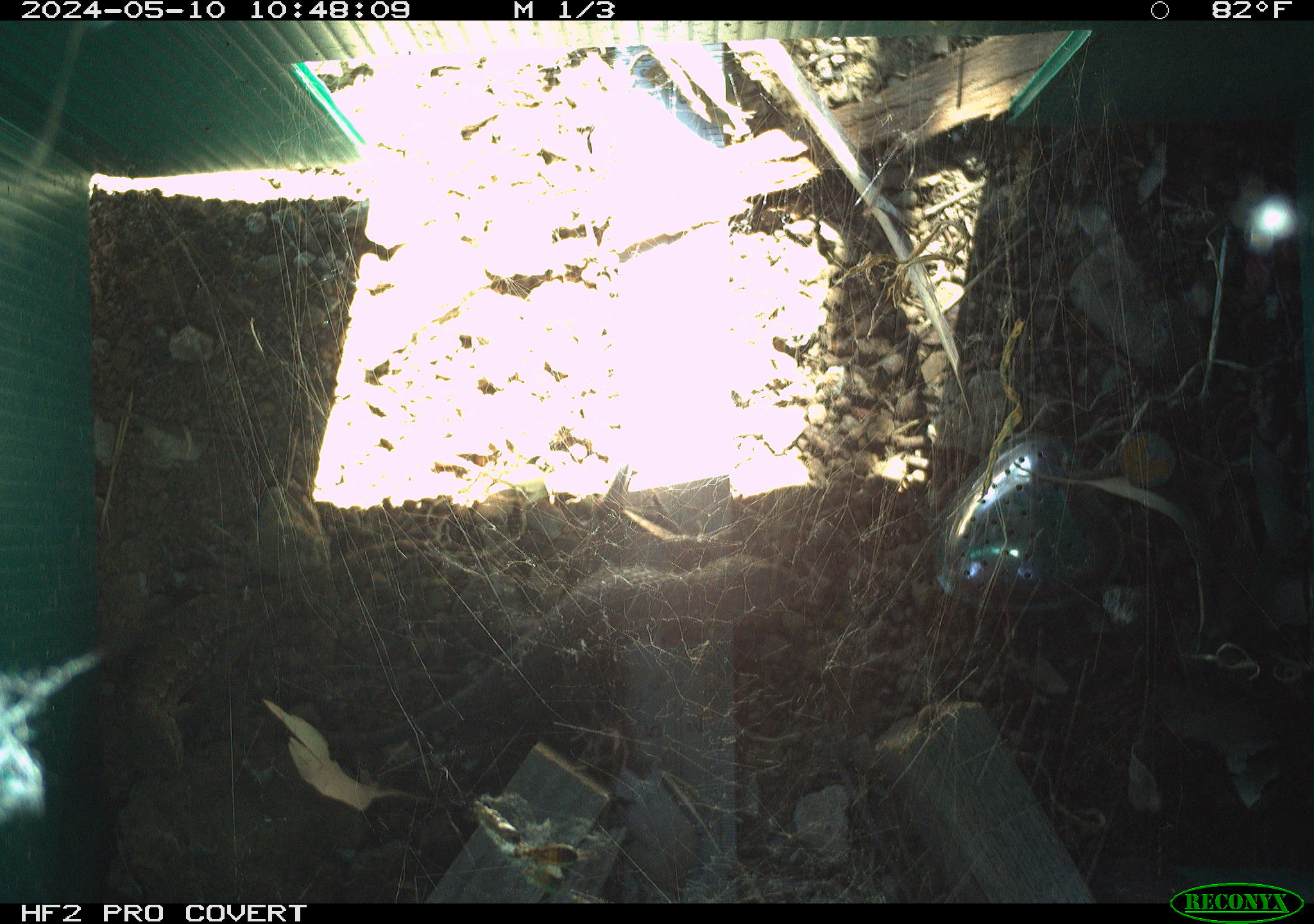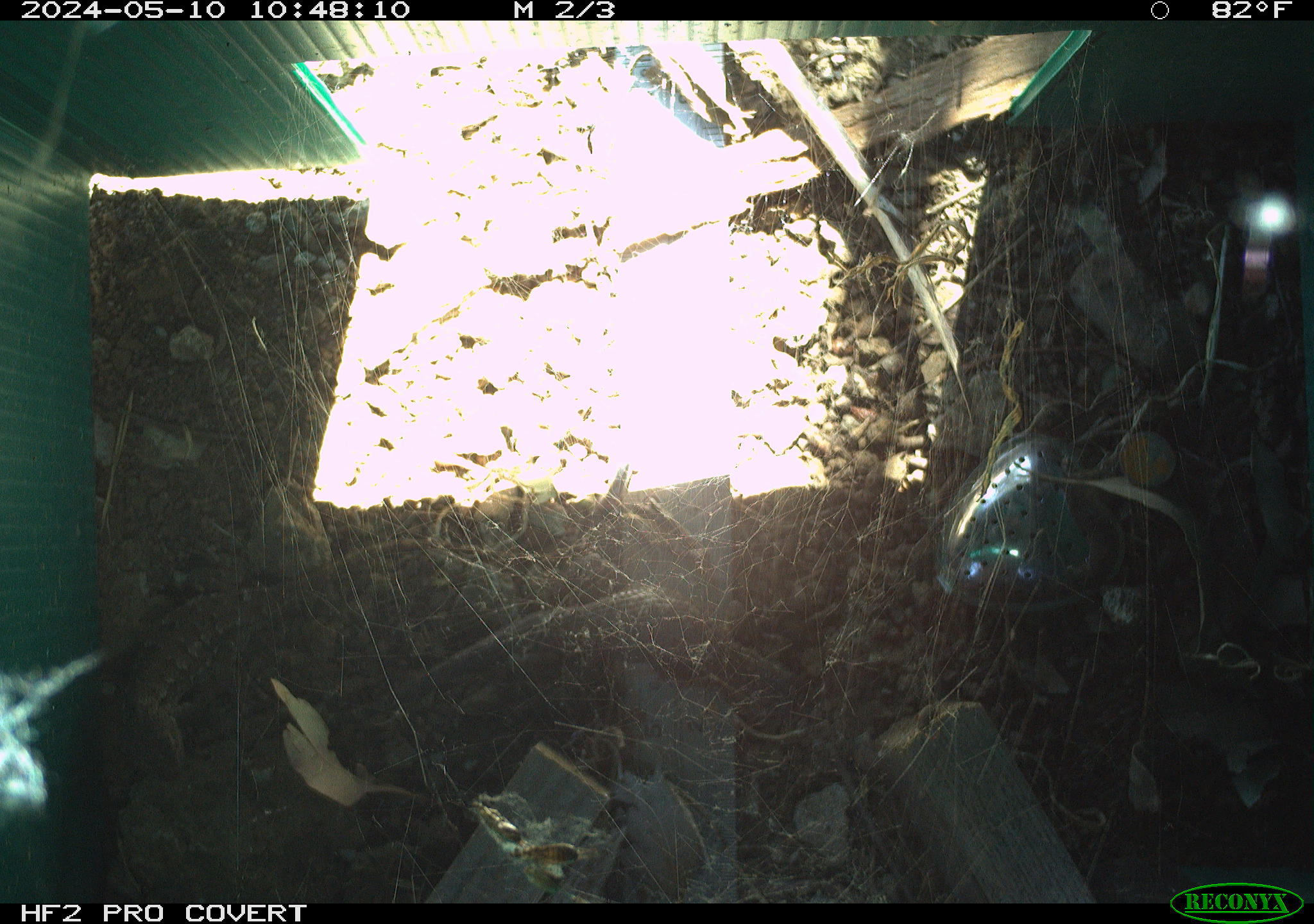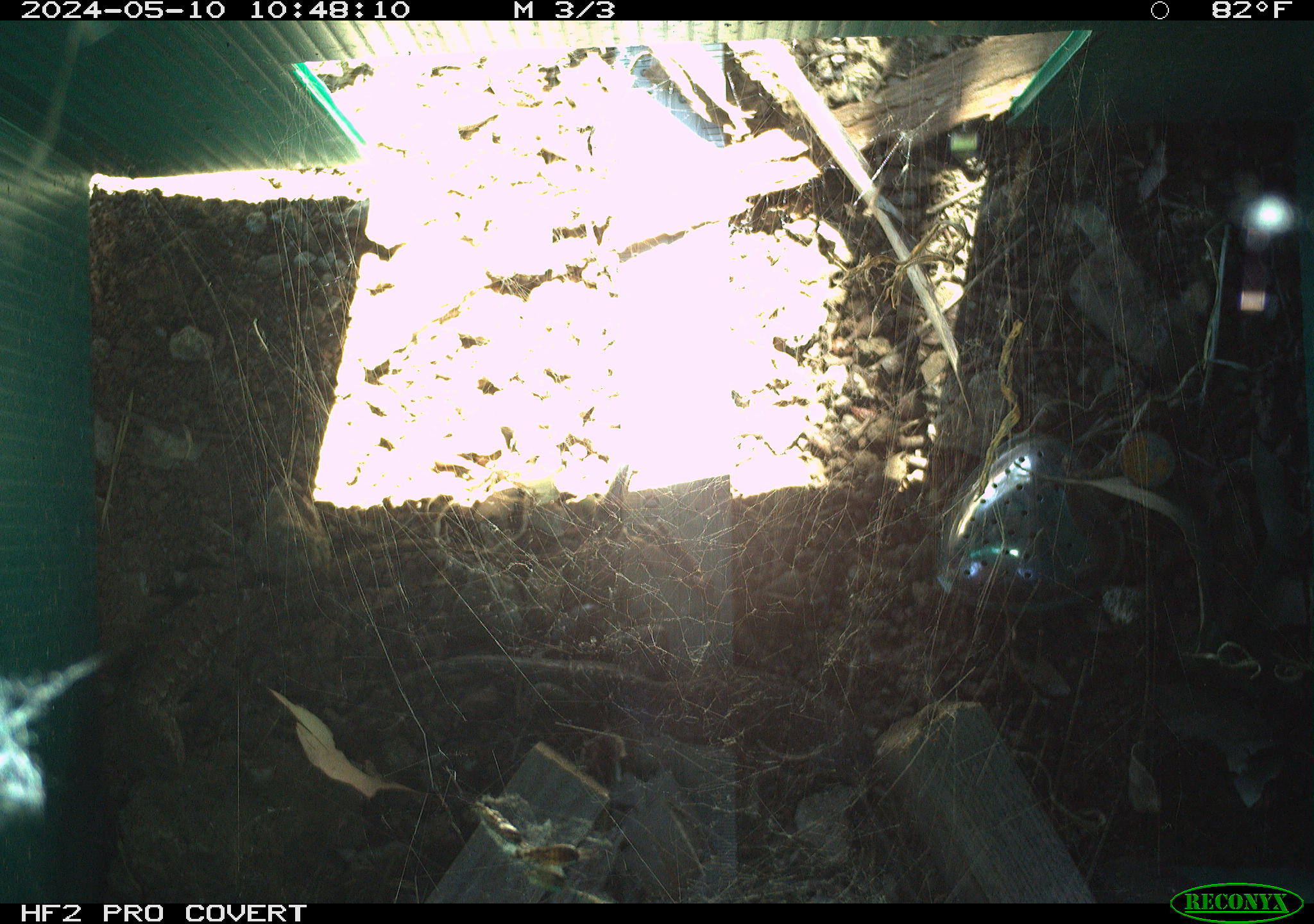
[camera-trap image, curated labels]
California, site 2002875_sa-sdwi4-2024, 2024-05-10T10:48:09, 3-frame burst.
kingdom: Animalia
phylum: Chordata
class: Reptilia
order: Squamata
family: Phrynosomatidae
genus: Sceloporus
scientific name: Sceloporus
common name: spiny lizards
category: sceloporus species